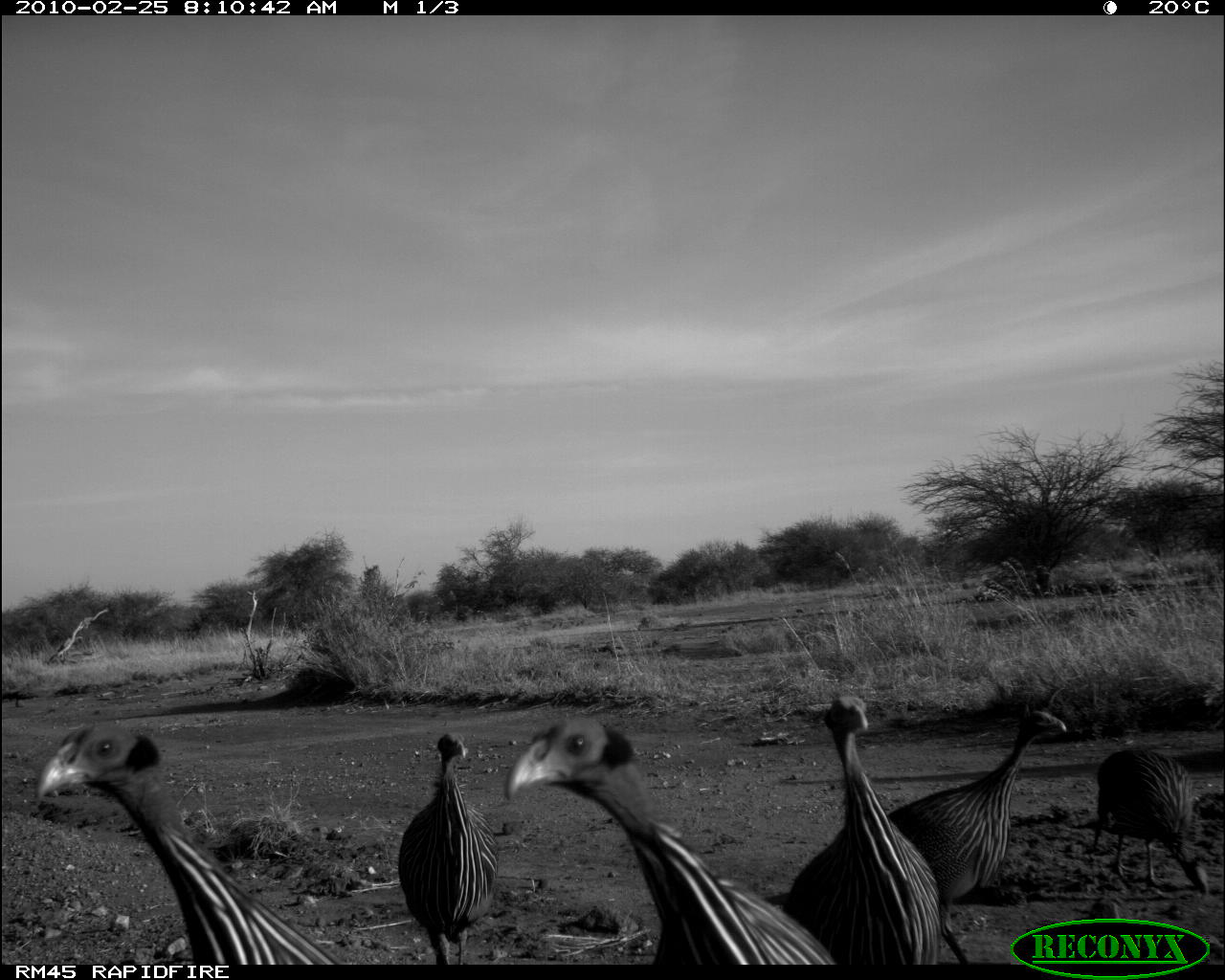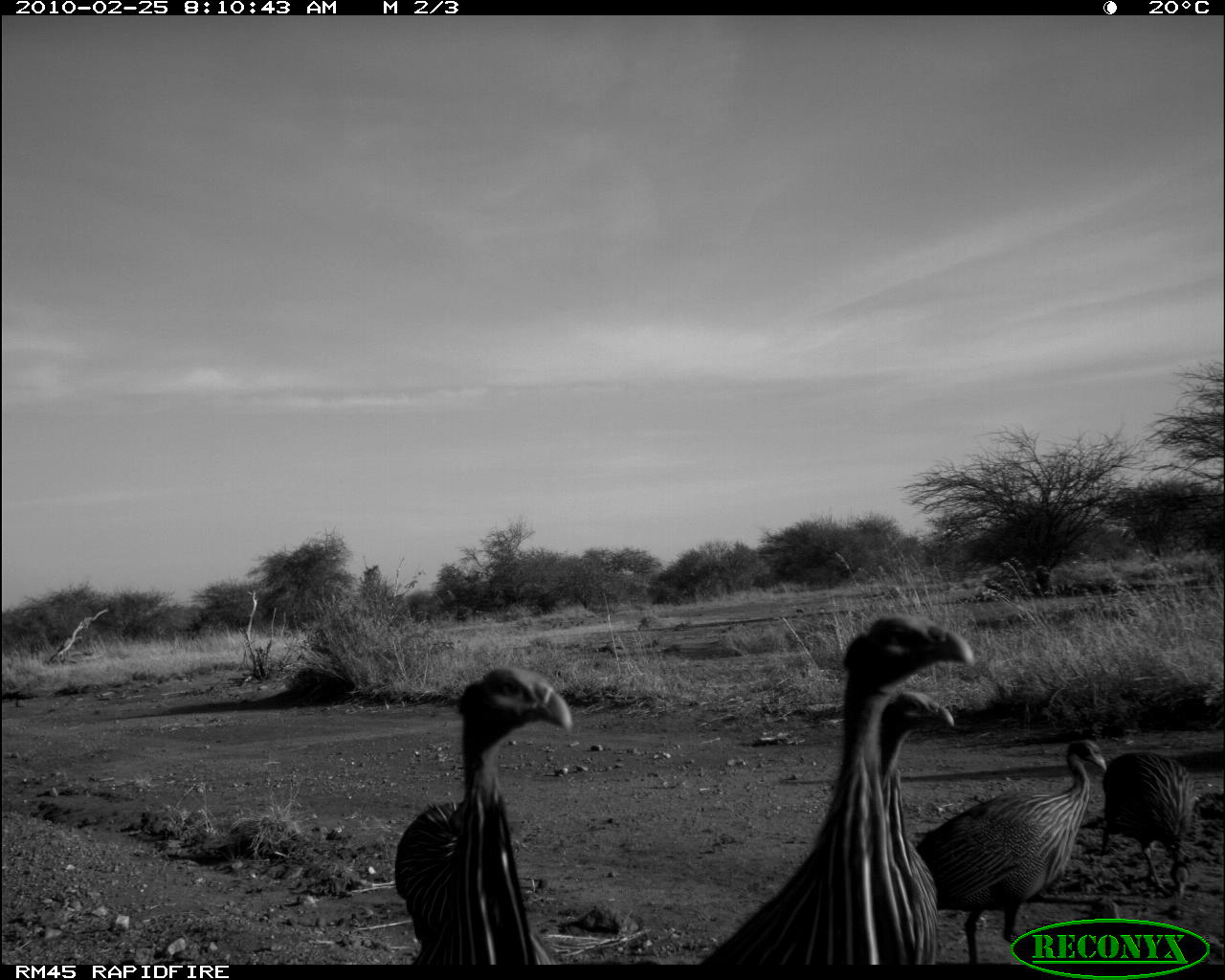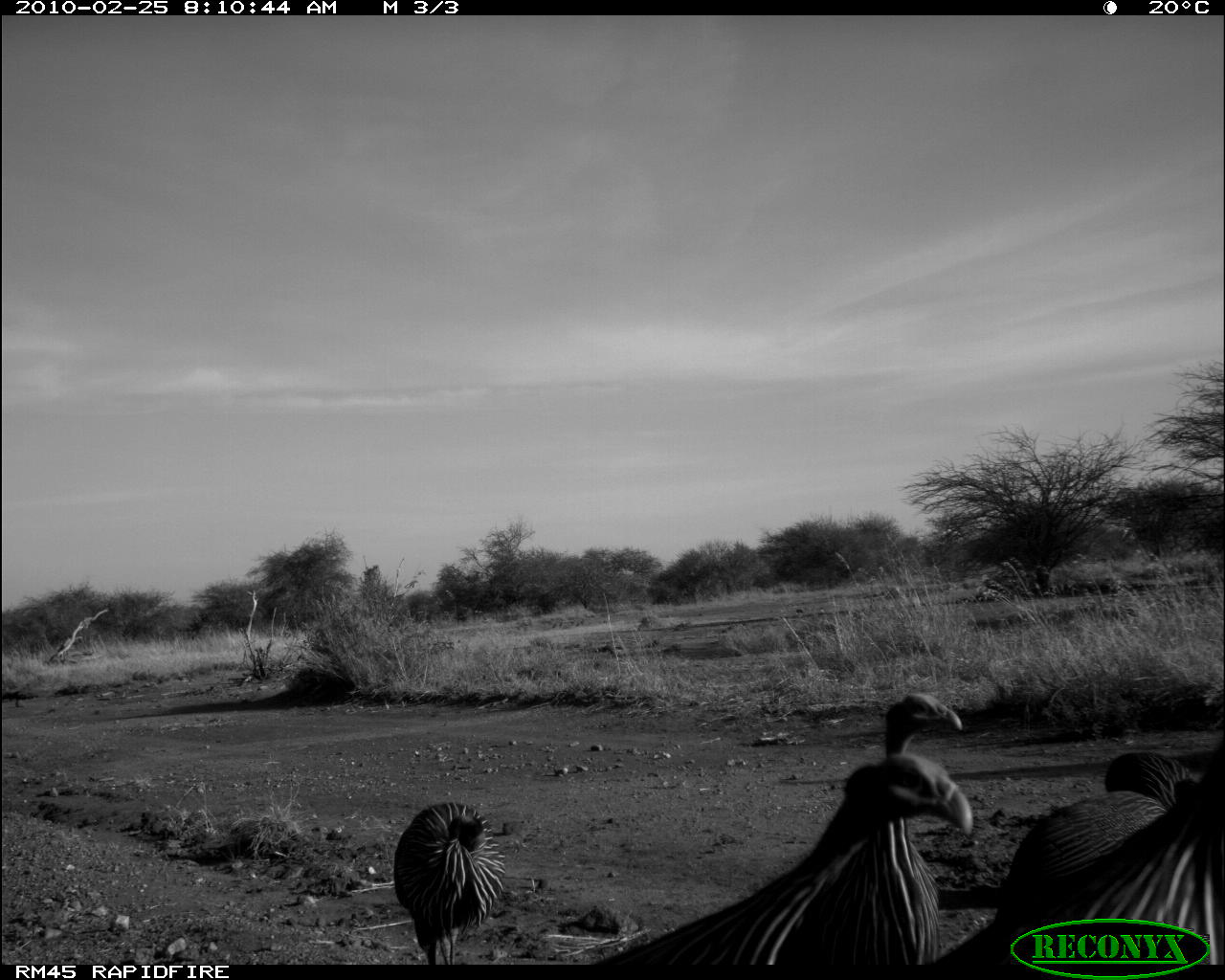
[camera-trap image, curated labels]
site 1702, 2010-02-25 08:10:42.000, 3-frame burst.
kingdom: Animalia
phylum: Chordata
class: Aves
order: Galliformes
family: Numididae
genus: Acryllium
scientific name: Acryllium vulturinum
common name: vulturine guineafowl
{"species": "Acryllium vulturinum (vulturine guineafowl)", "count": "6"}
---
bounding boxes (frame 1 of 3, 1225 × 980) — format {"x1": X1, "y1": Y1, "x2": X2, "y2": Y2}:
acryllium vulturinum: {"x1": 508, "y1": 711, "x2": 841, "y2": 965}; {"x1": 32, "y1": 720, "x2": 342, "y2": 965}; {"x1": 888, "y1": 709, "x2": 1066, "y2": 964}; {"x1": 784, "y1": 692, "x2": 939, "y2": 965}; {"x1": 397, "y1": 729, "x2": 502, "y2": 965}; {"x1": 1083, "y1": 748, "x2": 1215, "y2": 898}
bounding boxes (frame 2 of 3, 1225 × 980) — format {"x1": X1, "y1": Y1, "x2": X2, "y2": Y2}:
acryllium vulturinum: {"x1": 696, "y1": 613, "x2": 978, "y2": 964}; {"x1": 392, "y1": 668, "x2": 570, "y2": 964}; {"x1": 910, "y1": 739, "x2": 1113, "y2": 965}; {"x1": 1104, "y1": 747, "x2": 1200, "y2": 905}; {"x1": 886, "y1": 688, "x2": 952, "y2": 771}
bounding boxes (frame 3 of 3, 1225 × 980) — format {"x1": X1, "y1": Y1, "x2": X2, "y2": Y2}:
acryllium vulturinum: {"x1": 599, "y1": 756, "x2": 975, "y2": 963}; {"x1": 933, "y1": 718, "x2": 1225, "y2": 962}; {"x1": 763, "y1": 693, "x2": 963, "y2": 962}; {"x1": 1001, "y1": 750, "x2": 1194, "y2": 915}; {"x1": 392, "y1": 801, "x2": 505, "y2": 964}